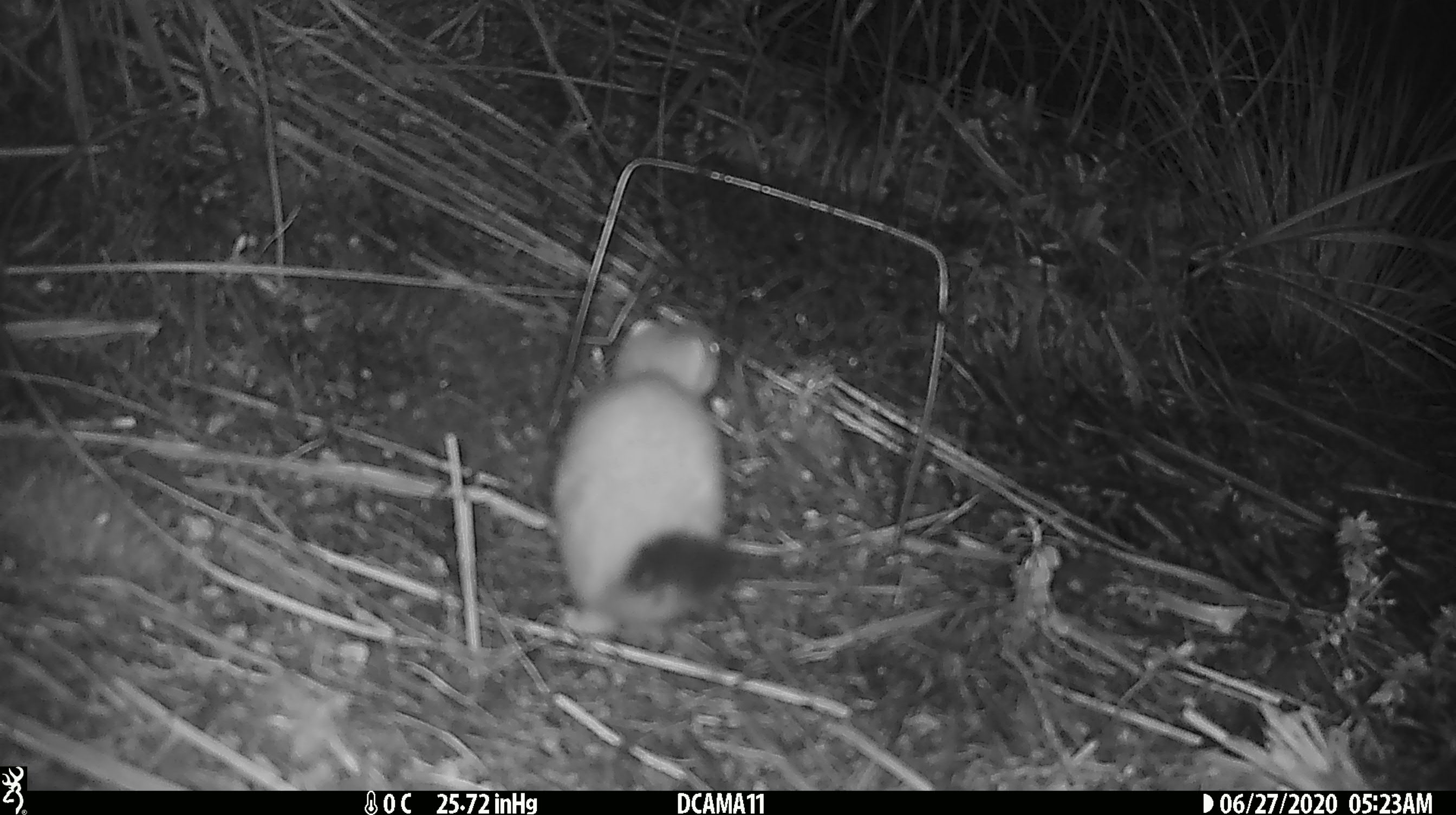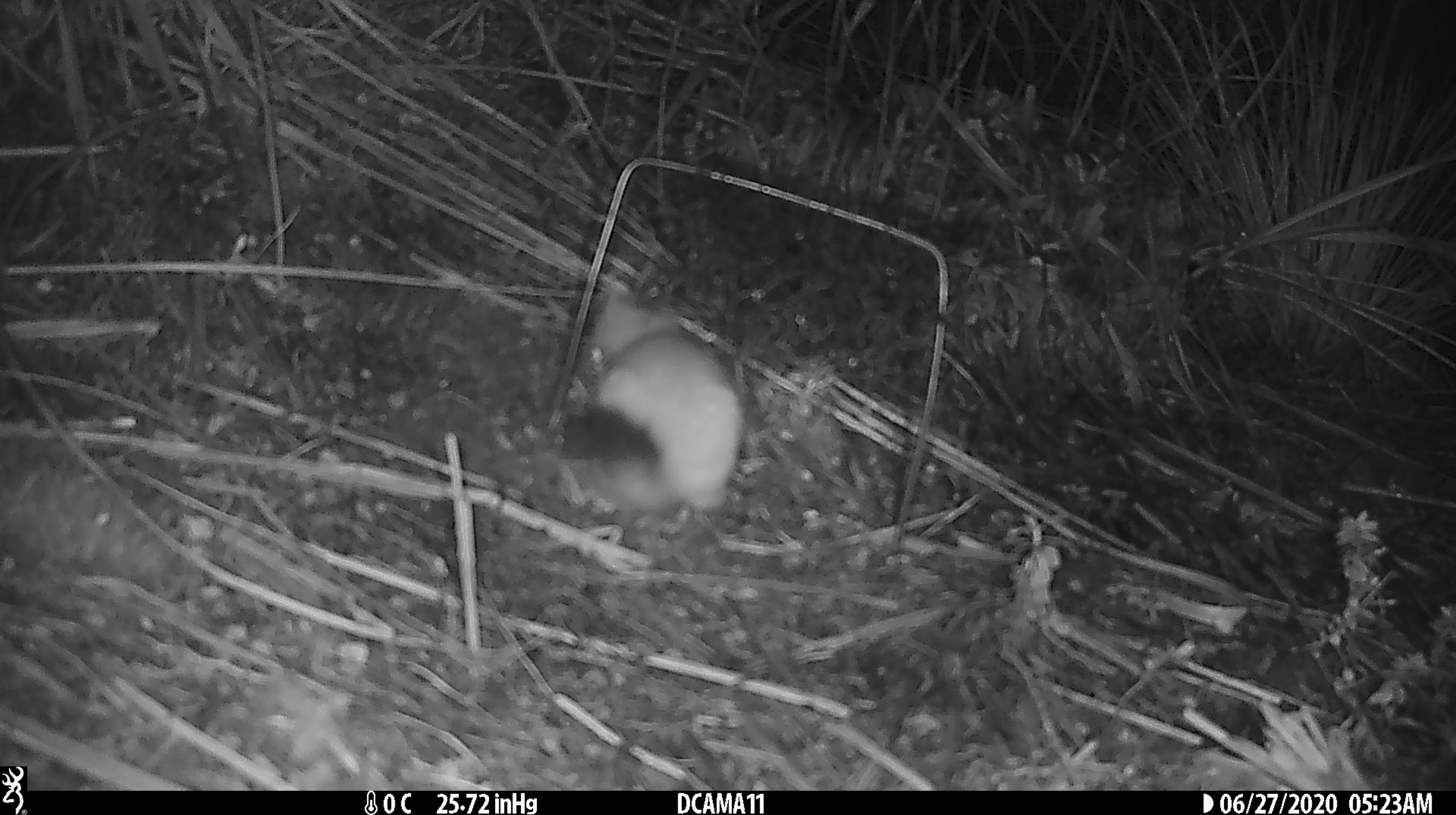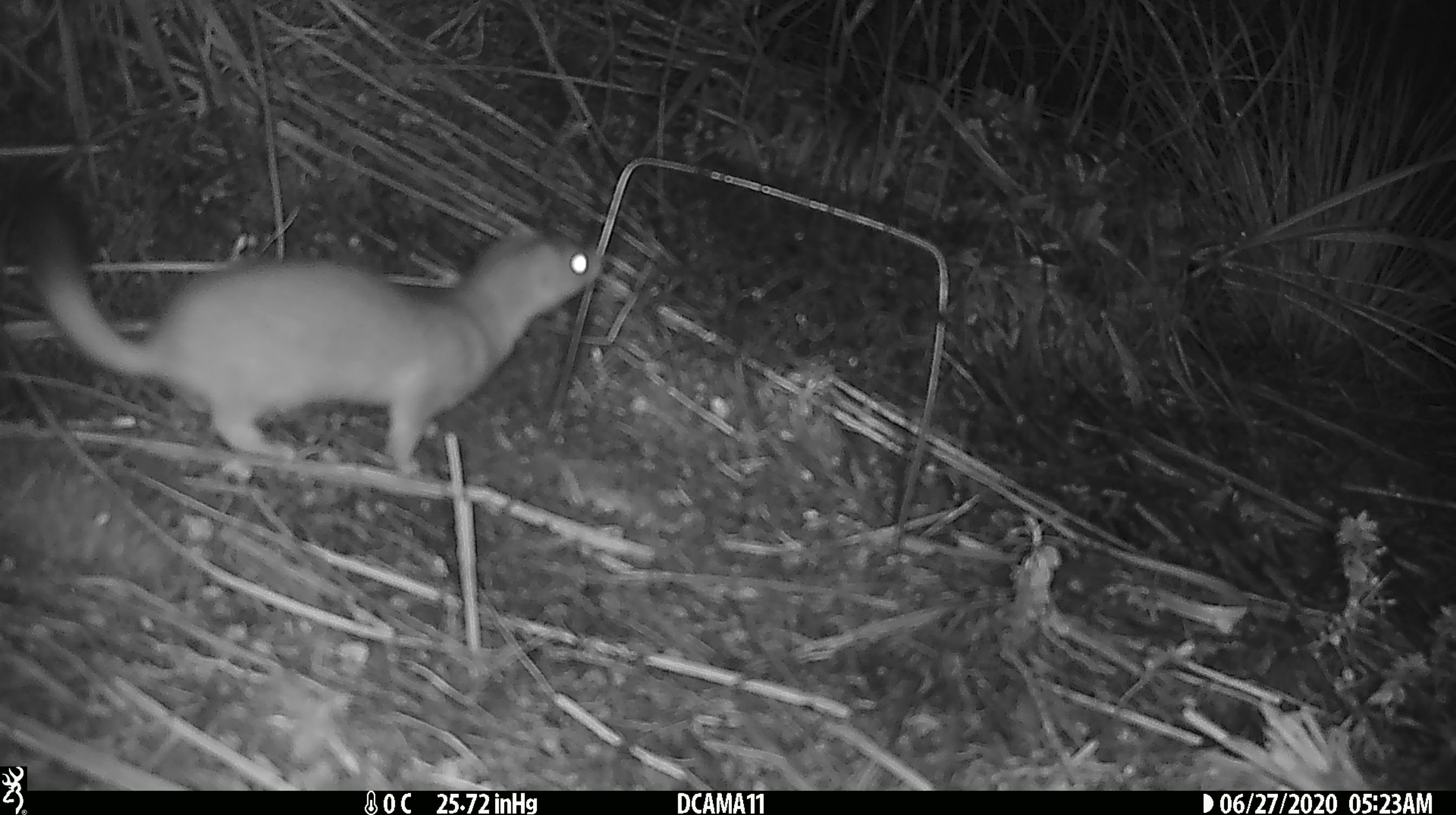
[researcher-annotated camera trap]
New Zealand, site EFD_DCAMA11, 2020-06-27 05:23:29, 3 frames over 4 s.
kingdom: Animalia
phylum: Chordata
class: Mammalia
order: Carnivora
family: Mustelidae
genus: Mustela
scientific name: Mustela erminea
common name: stoat